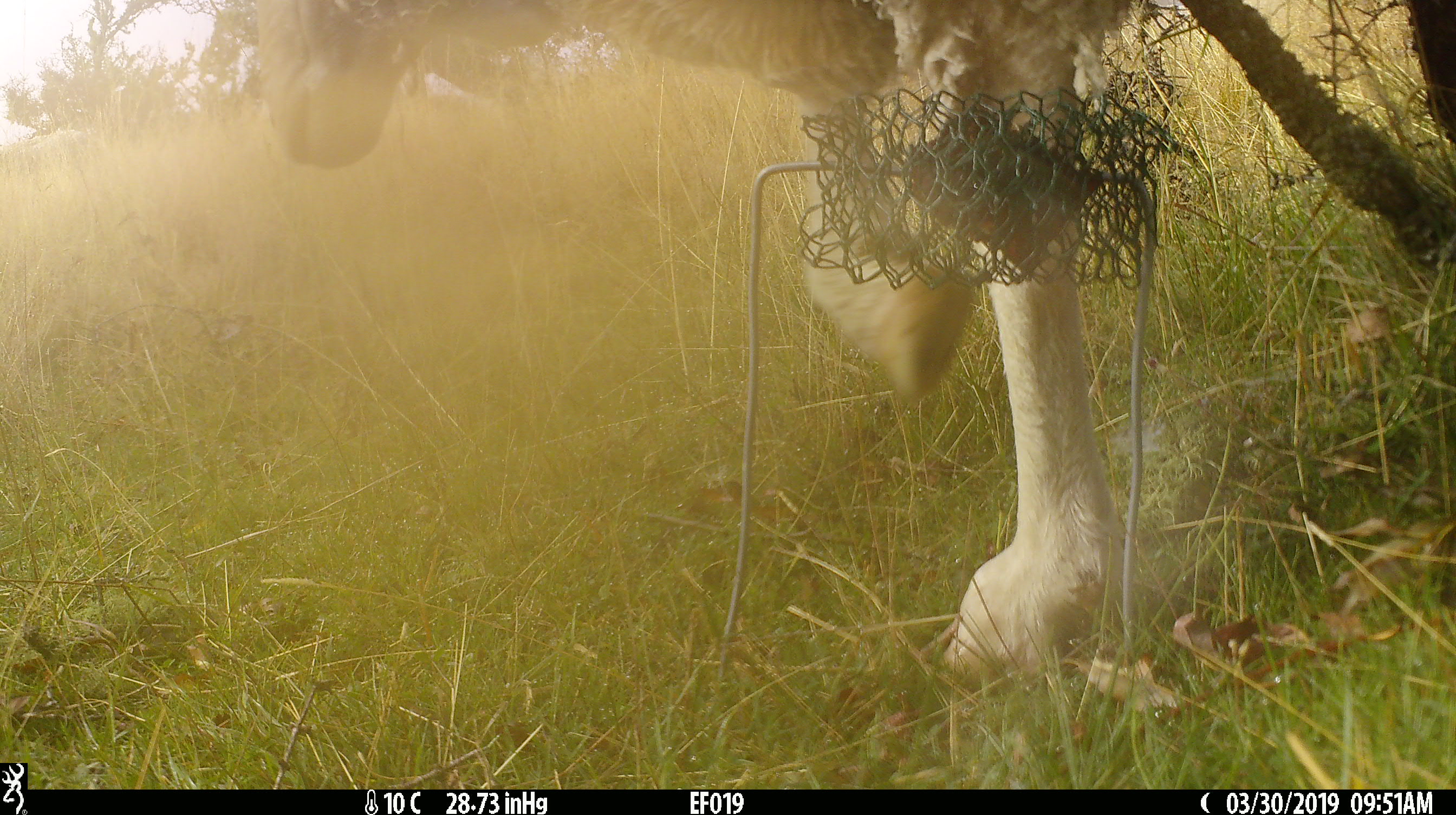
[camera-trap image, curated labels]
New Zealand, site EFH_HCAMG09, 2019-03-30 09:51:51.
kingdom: Animalia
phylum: Chordata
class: Mammalia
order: Artiodactyla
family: Bovidae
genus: Ovis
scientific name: Ovis aries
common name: domestic sheep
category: sheep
Sheep (domestic sheep) (Ovis aries).